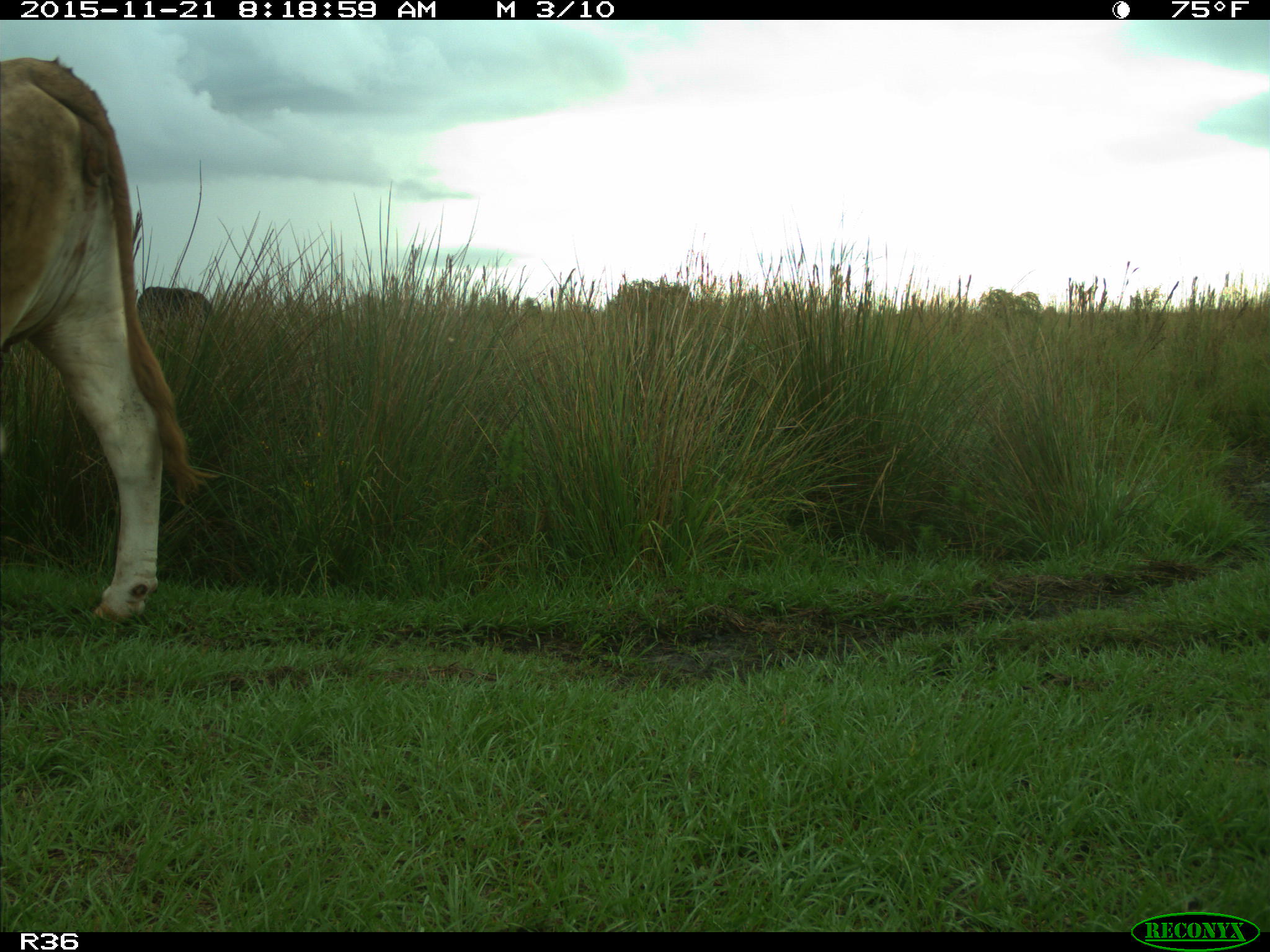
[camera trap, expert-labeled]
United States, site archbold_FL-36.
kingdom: Animalia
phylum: Chordata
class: Mammalia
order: Artiodactyla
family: Bovidae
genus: Bos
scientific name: Bos taurus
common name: domestic cow